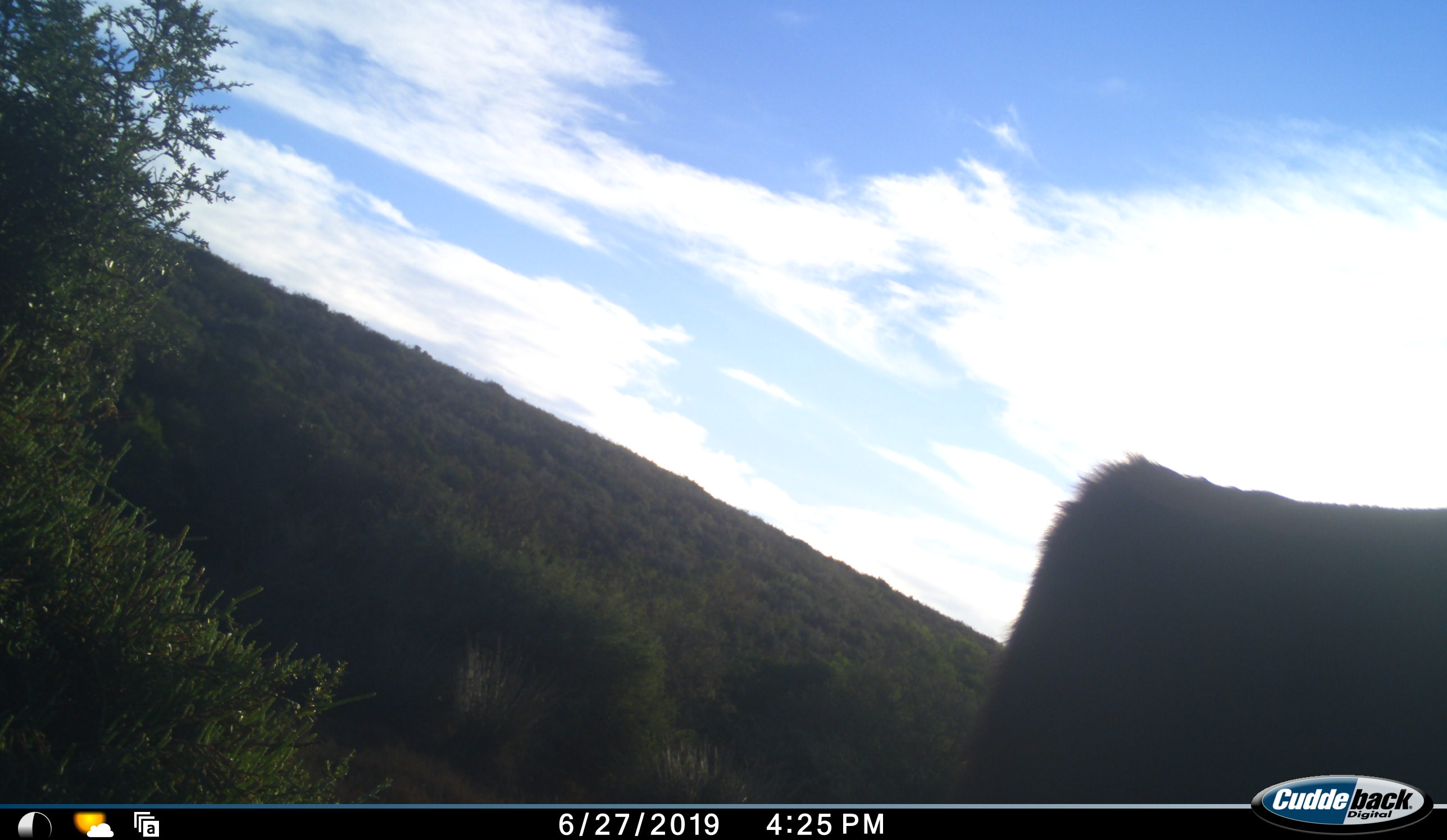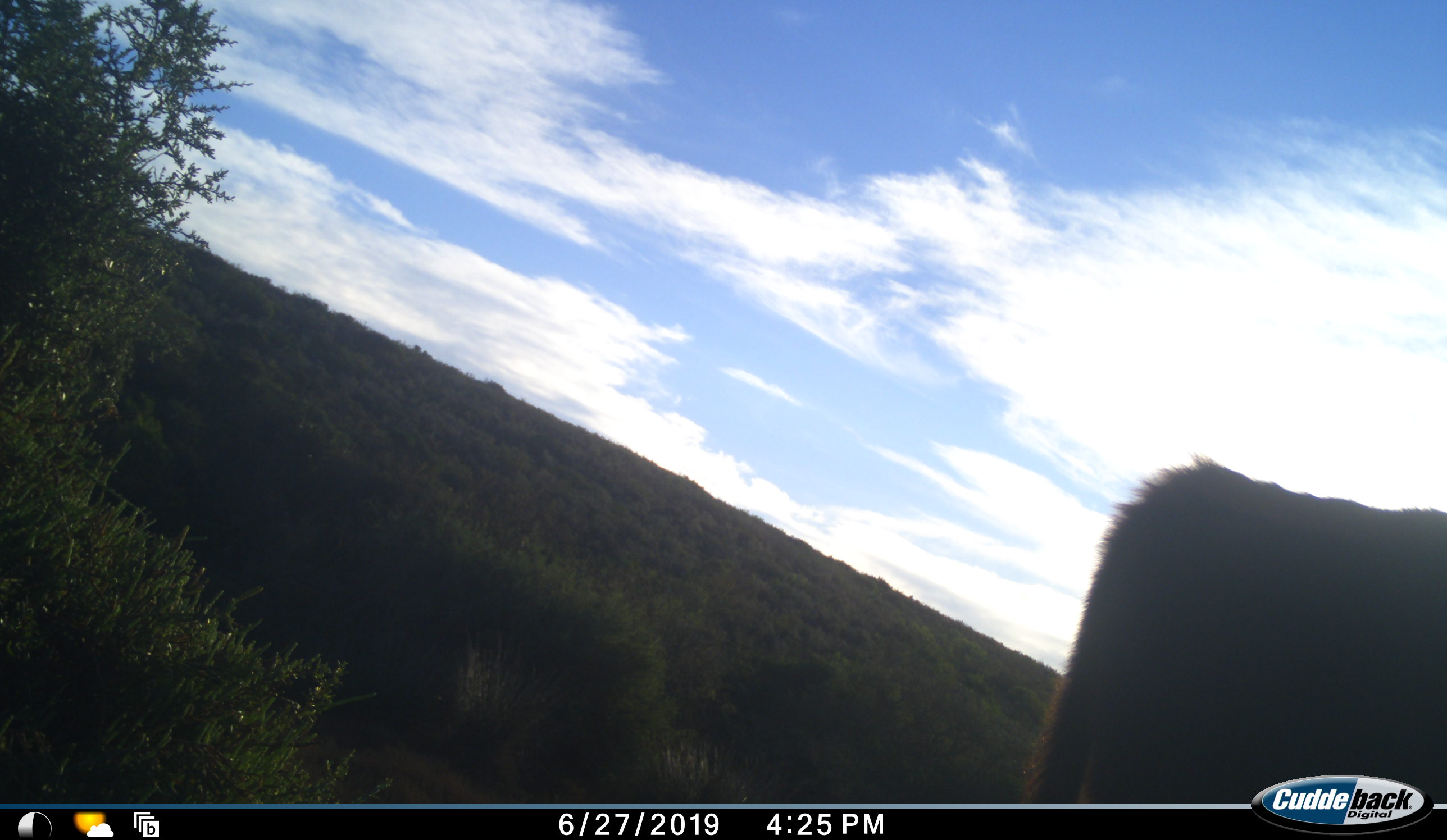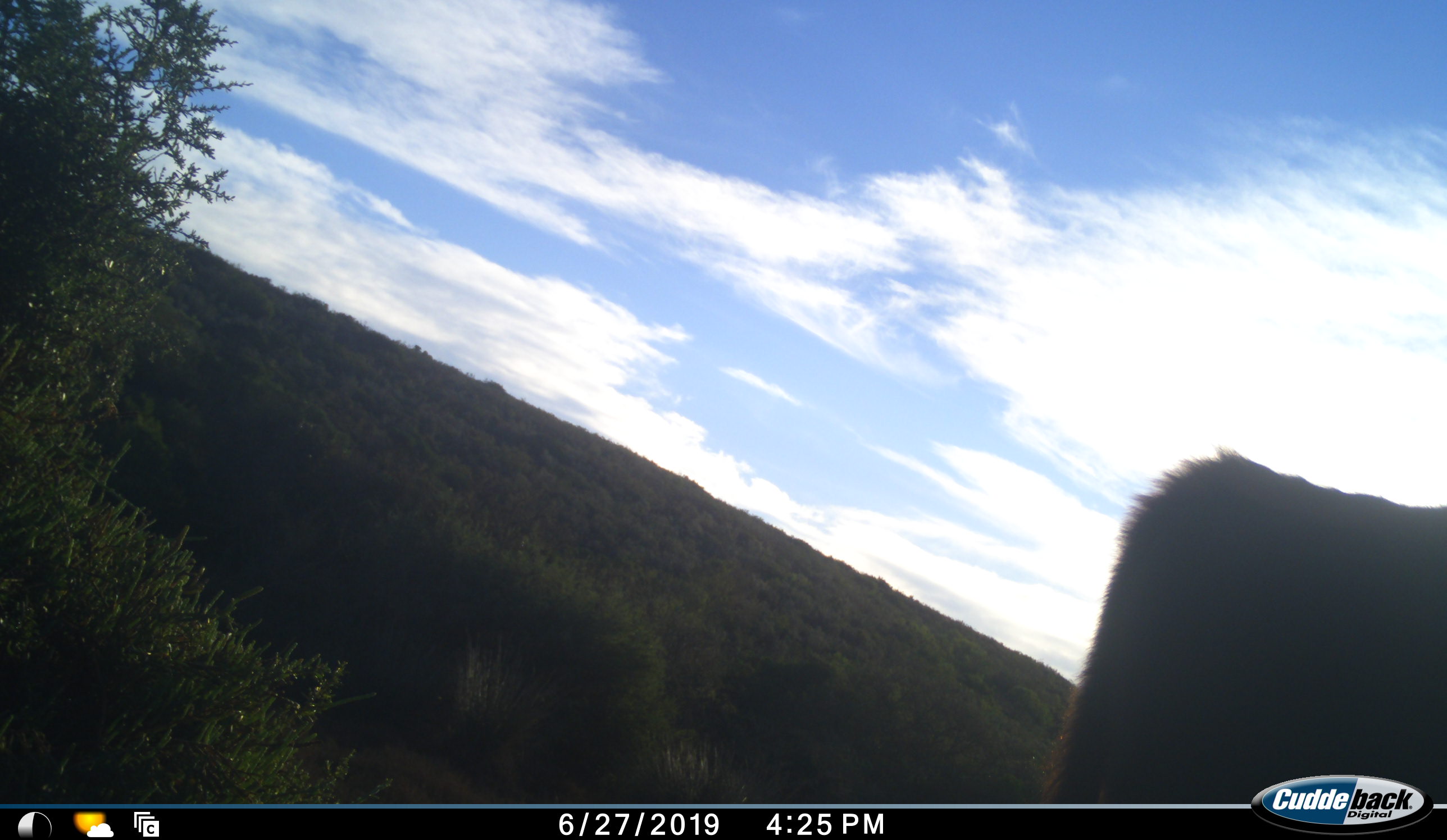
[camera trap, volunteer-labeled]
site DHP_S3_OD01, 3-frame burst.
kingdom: Animalia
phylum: Chordata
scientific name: Vertebrata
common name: domestic animal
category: domesticanimal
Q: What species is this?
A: Domesticanimal (domestic animal) (Vertebrata).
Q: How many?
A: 1.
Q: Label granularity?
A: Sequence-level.